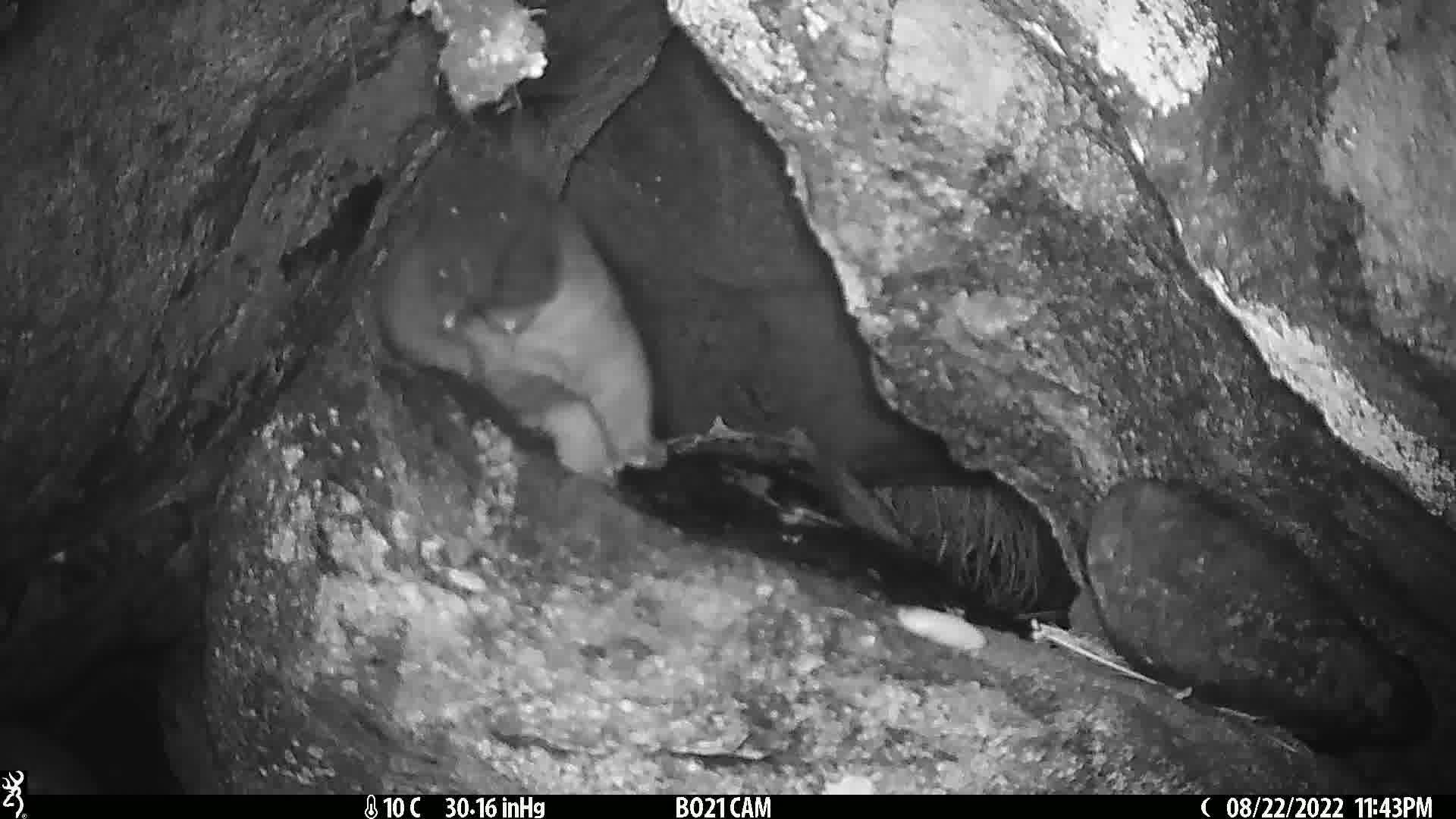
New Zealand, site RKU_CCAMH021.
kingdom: Animalia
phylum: Chordata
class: Mammalia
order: Diprotodontia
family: Phalangeridae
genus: Trichosurus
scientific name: Trichosurus vulpecula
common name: common brushtail possum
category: possum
Possum (common brushtail possum) (Trichosurus vulpecula).